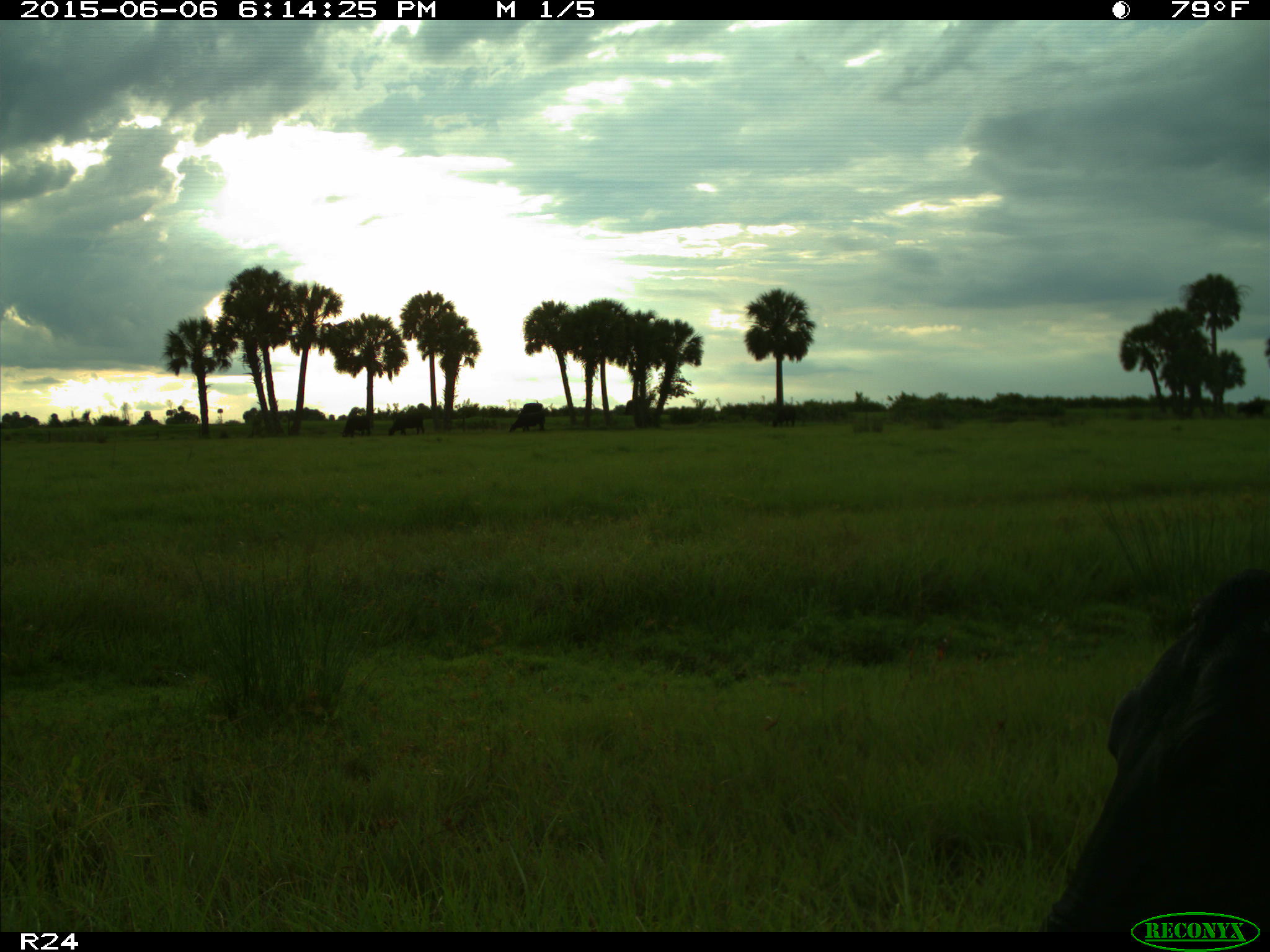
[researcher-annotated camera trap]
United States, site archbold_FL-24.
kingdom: Animalia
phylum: Chordata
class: Mammalia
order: Artiodactyla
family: Bovidae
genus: Bos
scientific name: Bos taurus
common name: domestic cow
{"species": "Bos taurus (domestic cow)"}